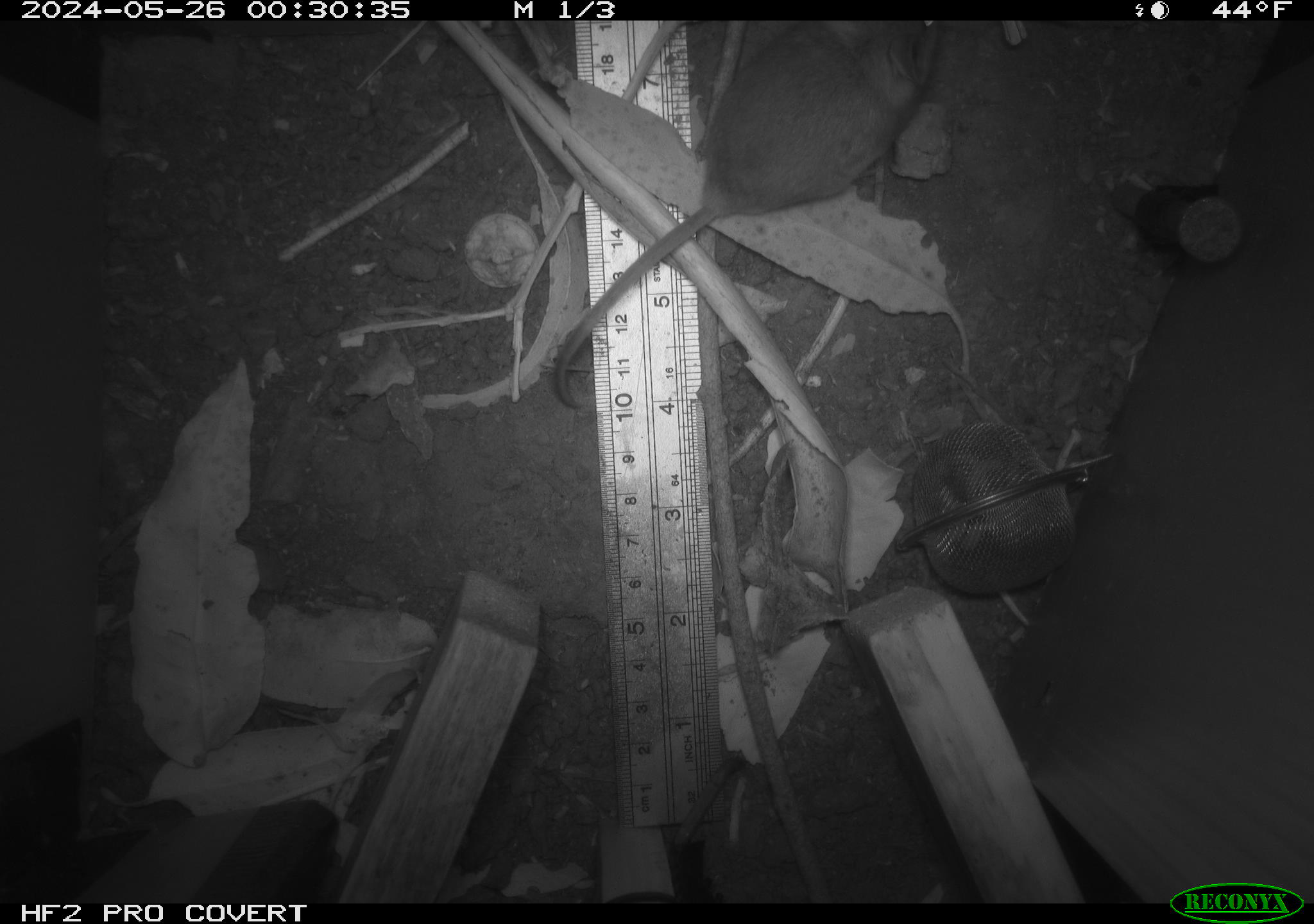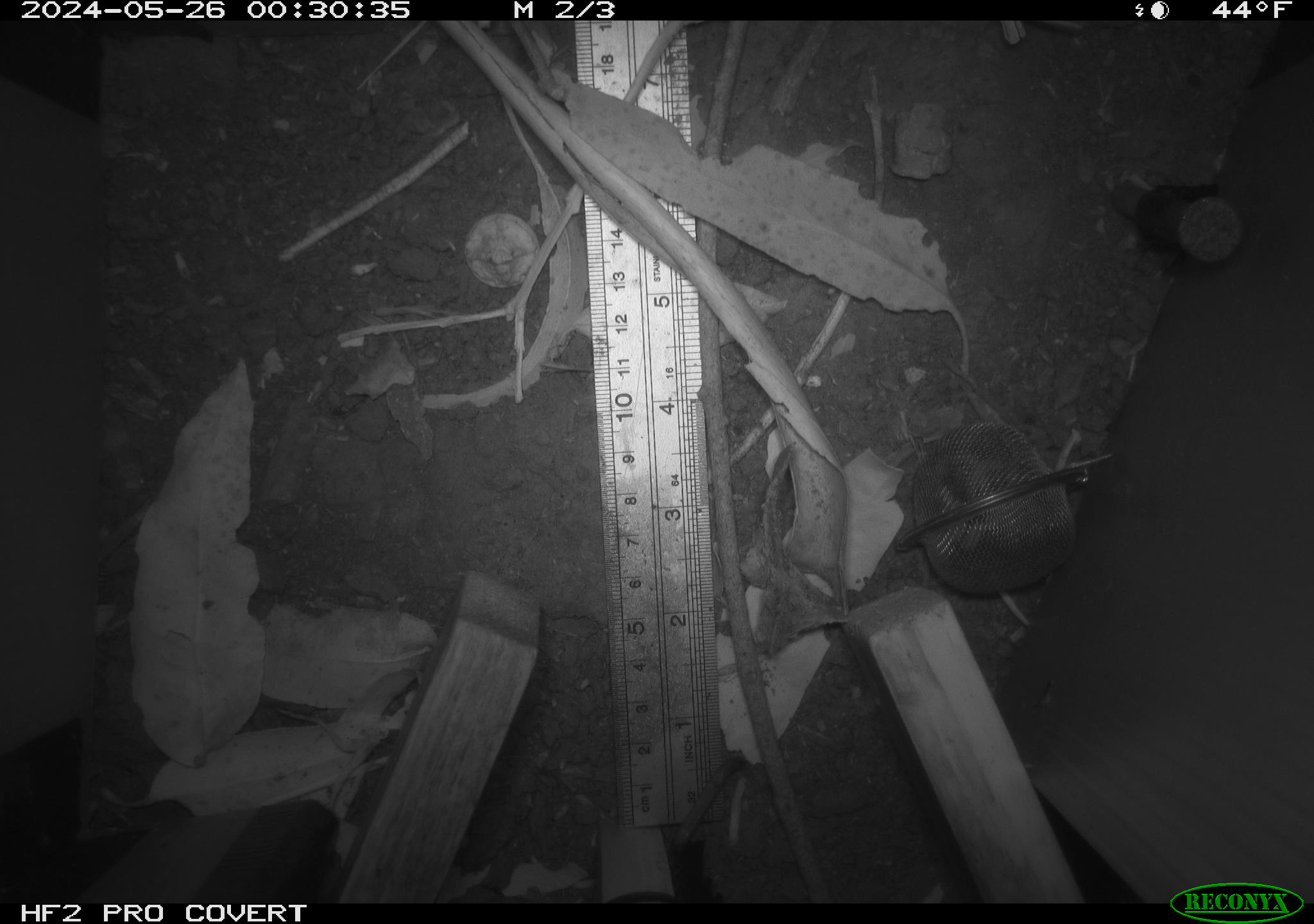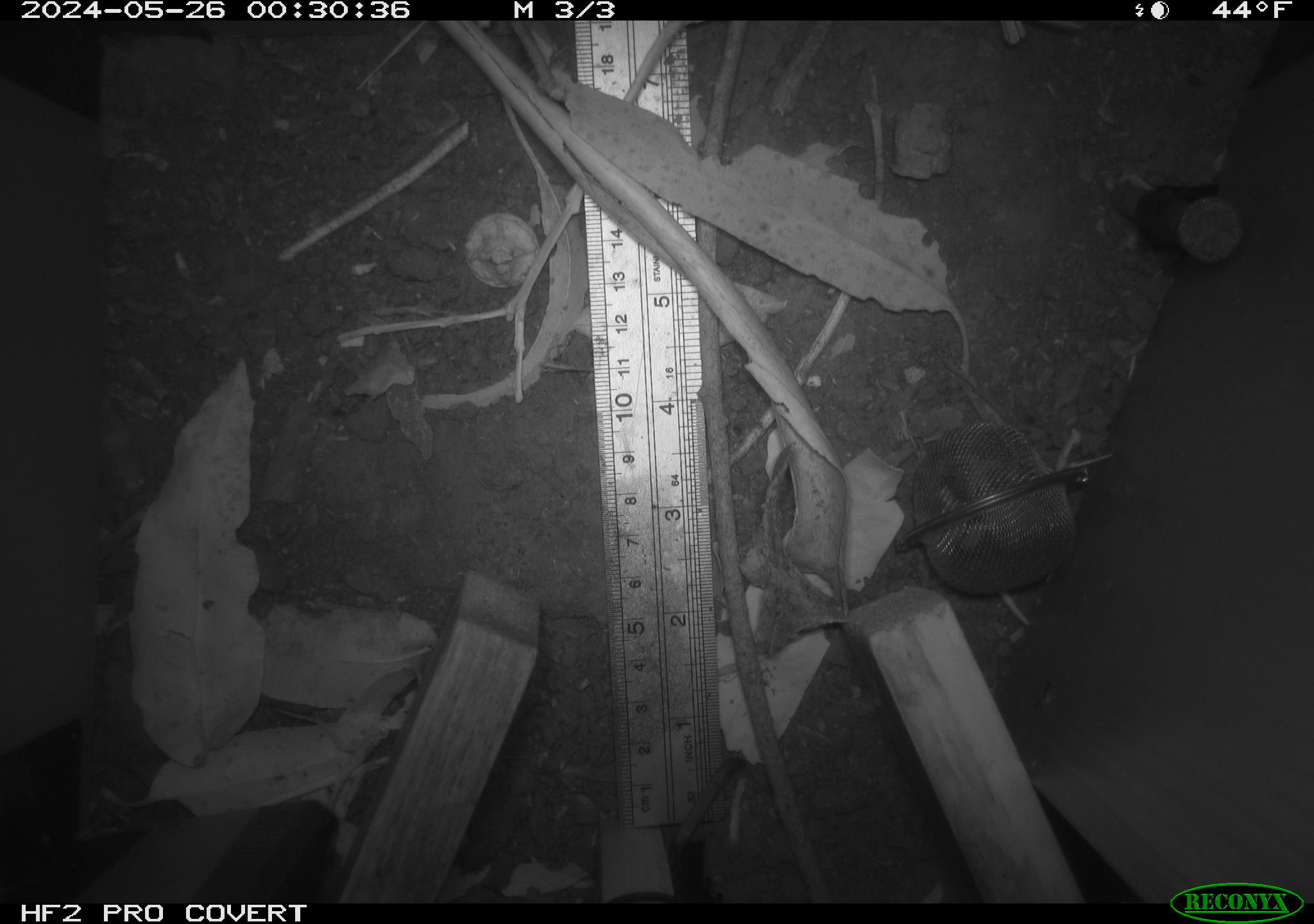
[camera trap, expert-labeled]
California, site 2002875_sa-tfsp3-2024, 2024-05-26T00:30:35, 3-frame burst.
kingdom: Animalia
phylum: Chordata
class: Mammalia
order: Rodentia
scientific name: Rodentia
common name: rodent